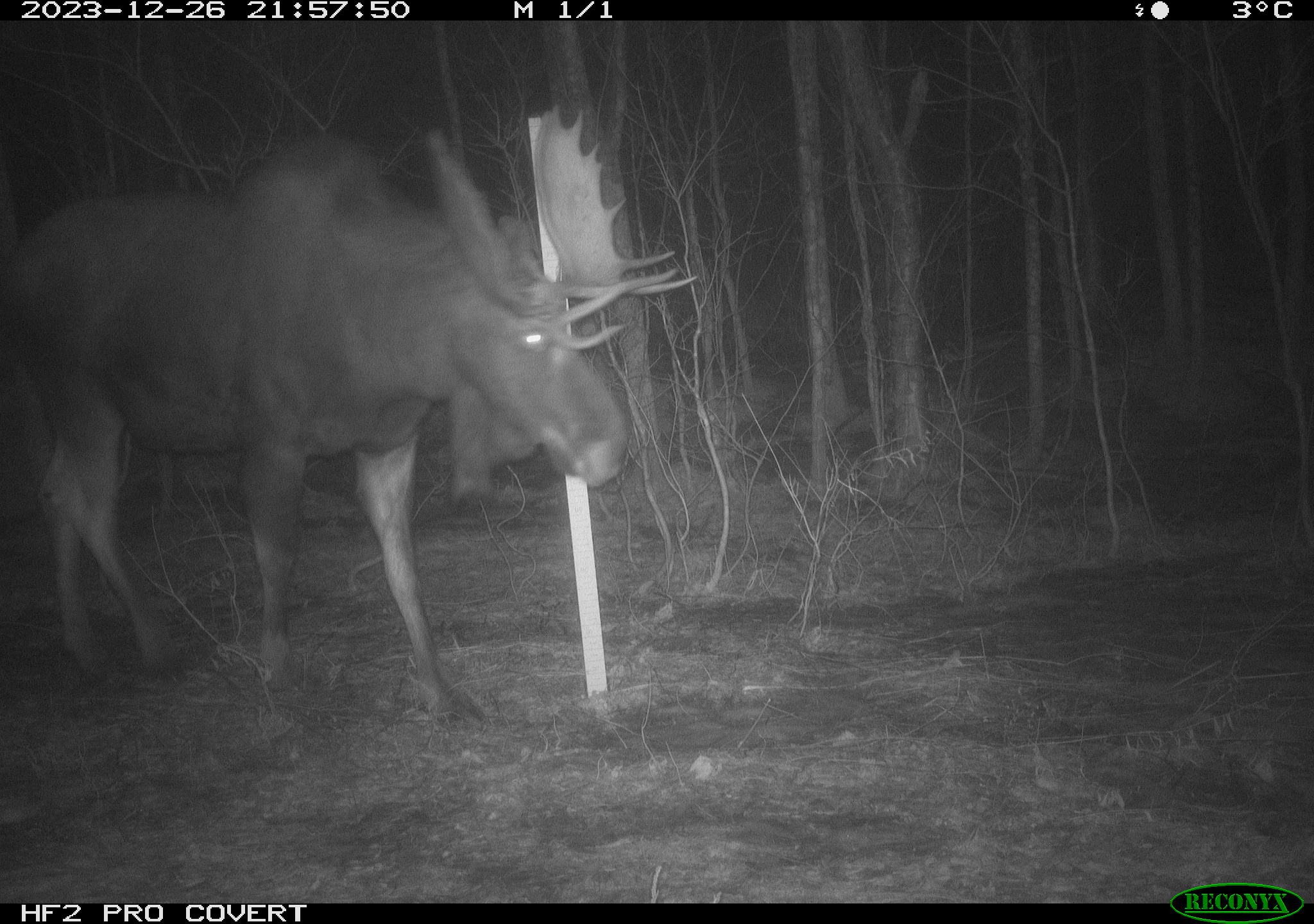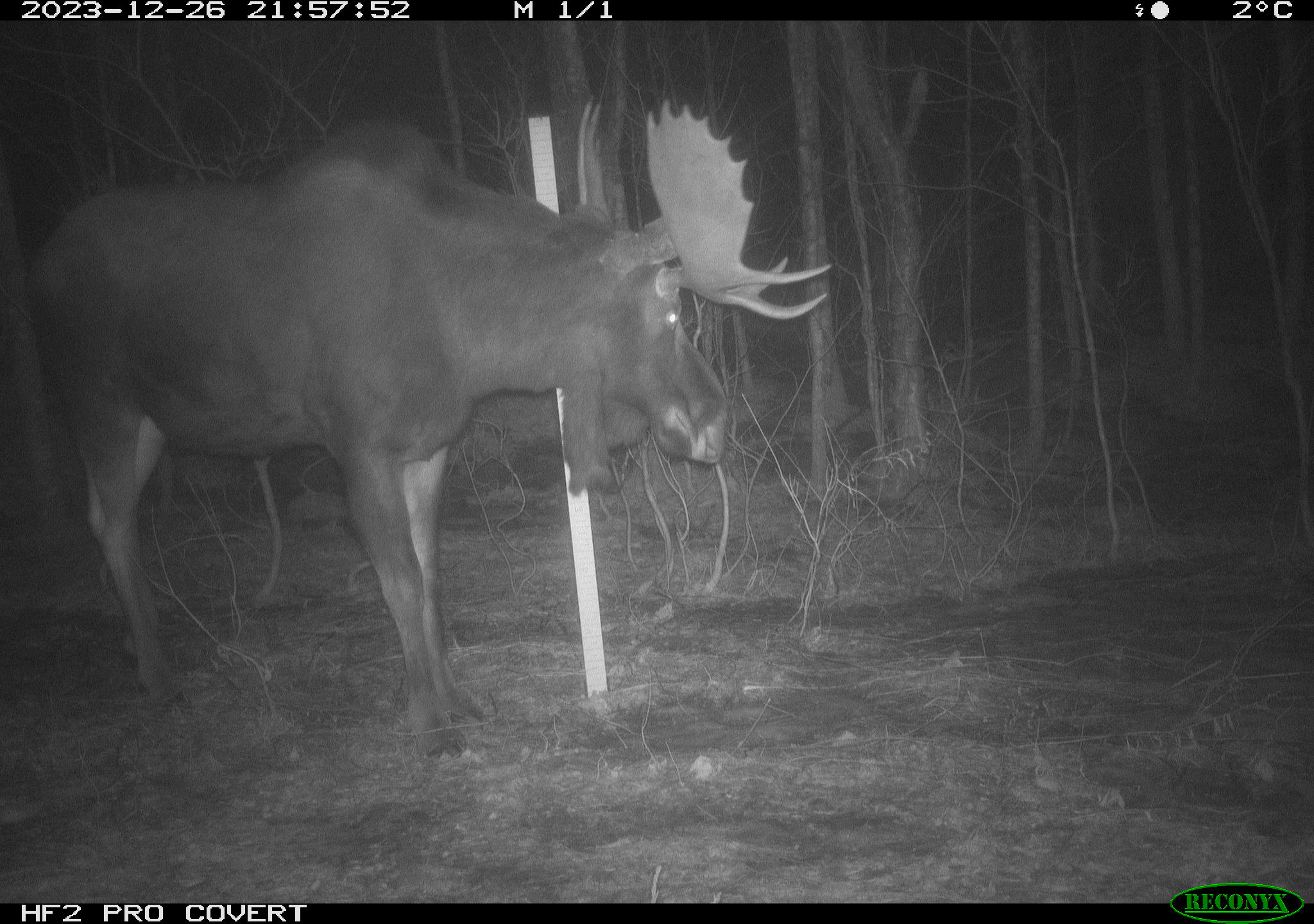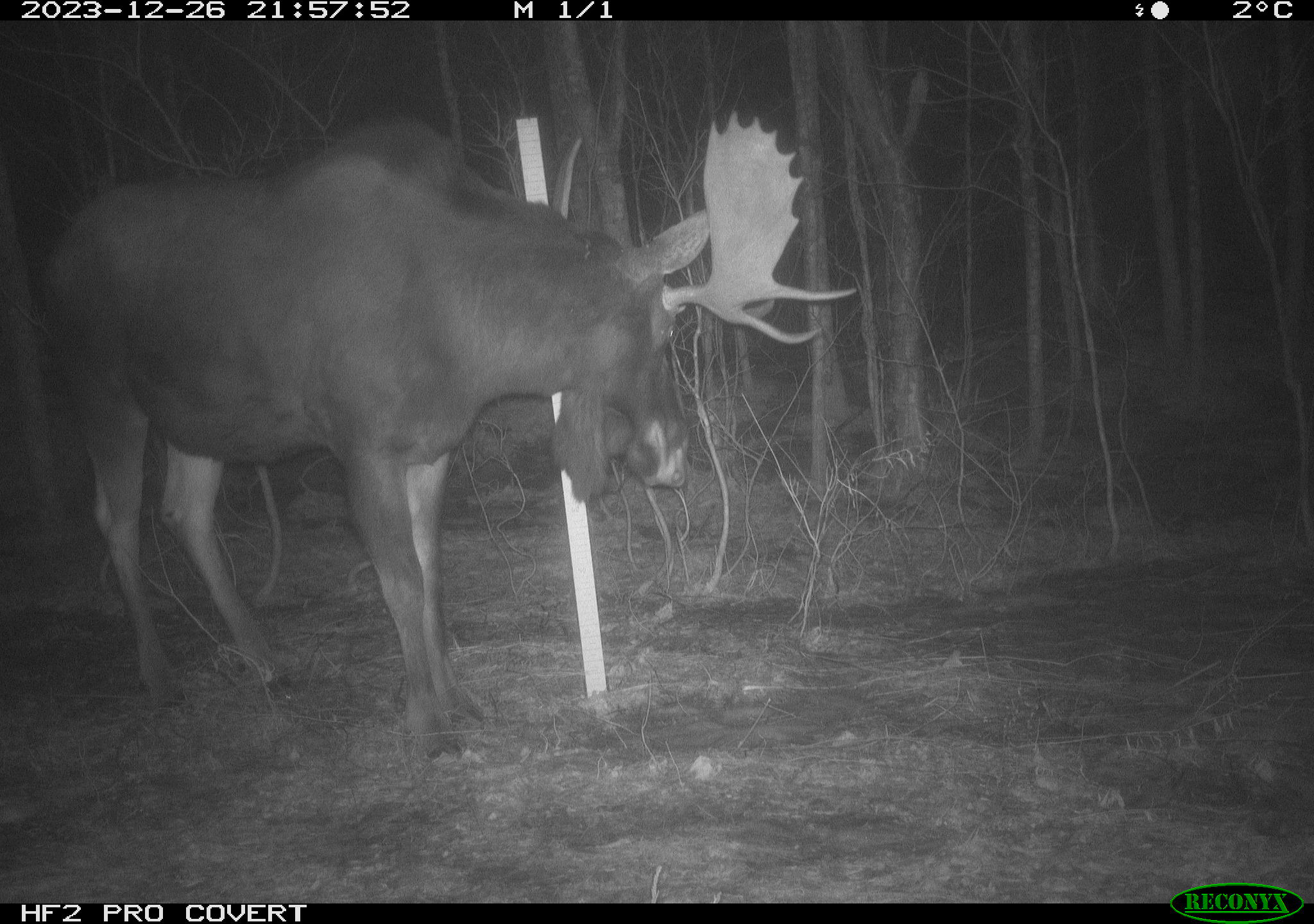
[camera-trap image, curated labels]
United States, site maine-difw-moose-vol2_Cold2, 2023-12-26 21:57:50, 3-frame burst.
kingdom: Animalia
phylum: Chordata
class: Mammalia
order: Artiodactyla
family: Cervidae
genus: Alces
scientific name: Alces alces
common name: moose